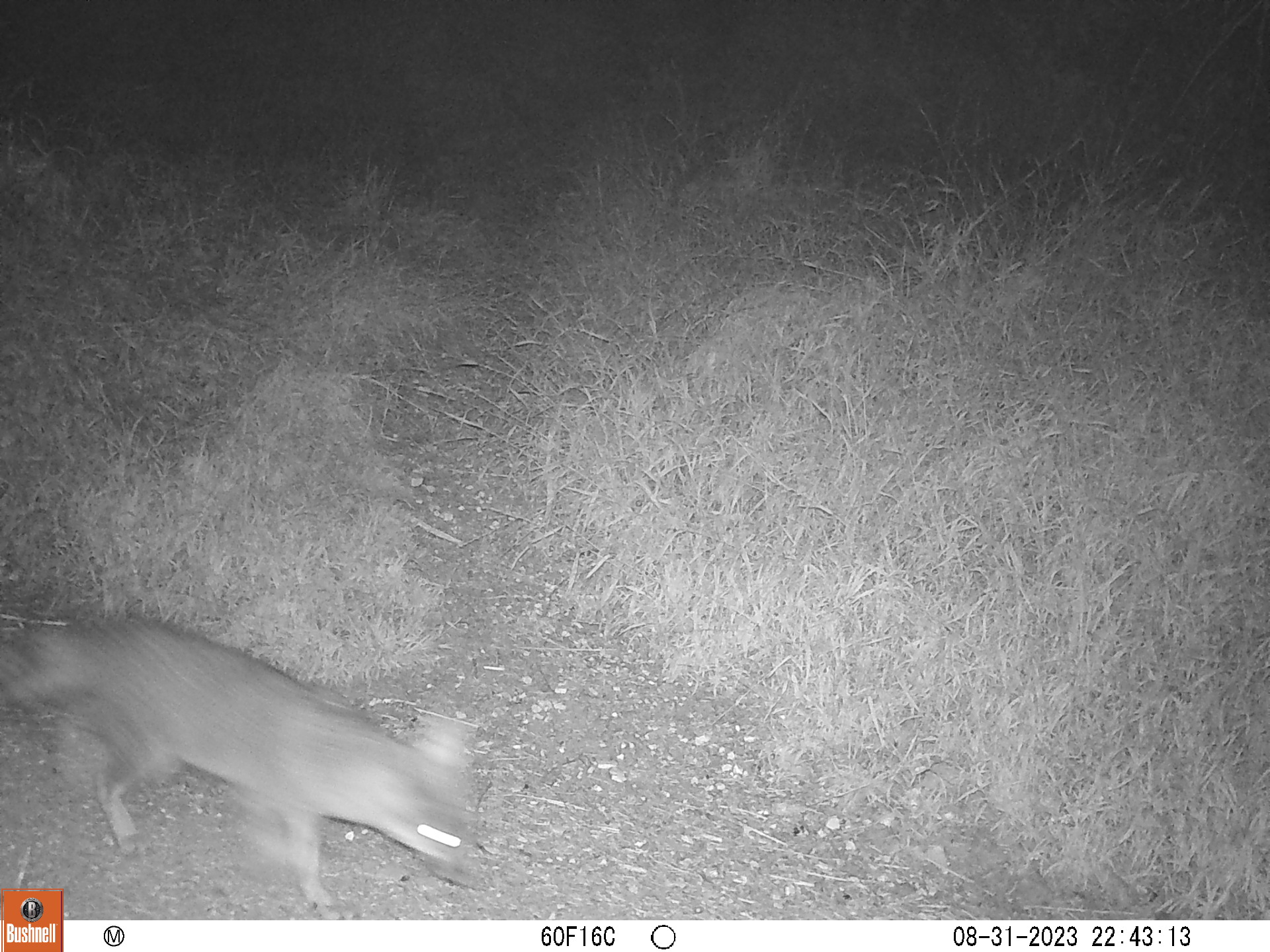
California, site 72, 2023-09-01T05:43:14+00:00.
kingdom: Animalia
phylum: Chordata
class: Mammalia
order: Carnivora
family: Canidae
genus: Urocyon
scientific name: Urocyon cinereoargenteus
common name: gray fox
Gray fox (Urocyon cinereoargenteus).